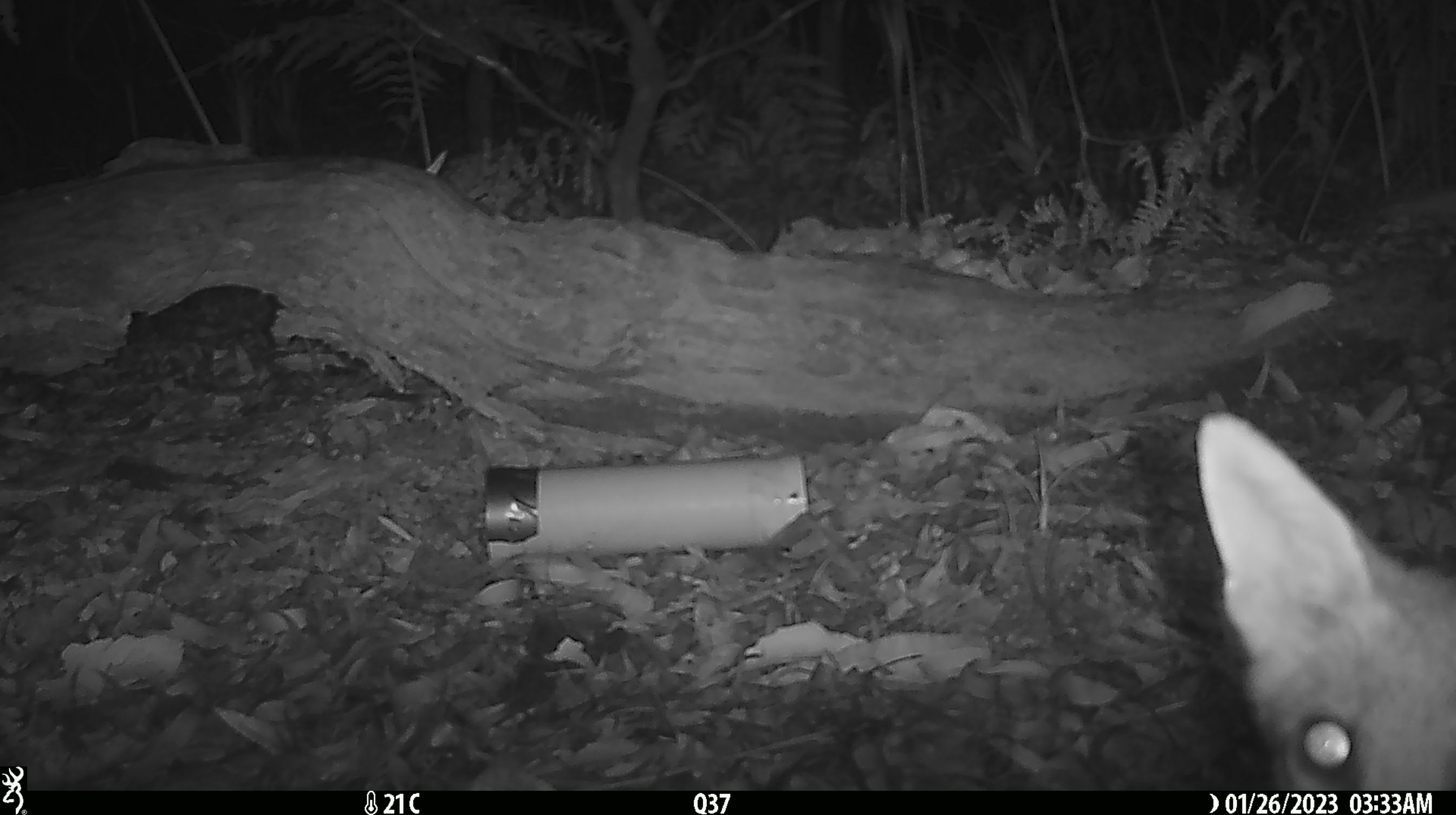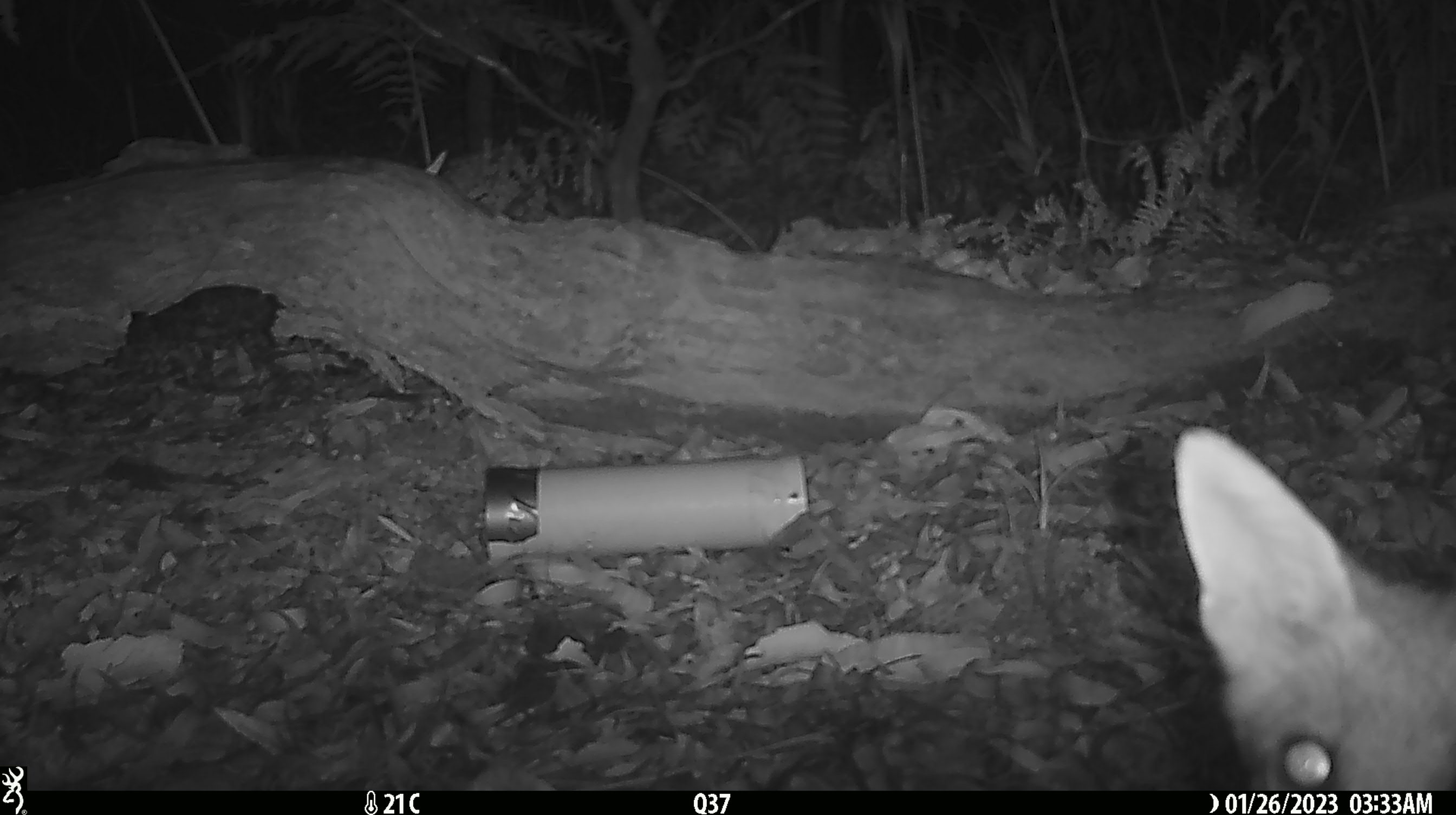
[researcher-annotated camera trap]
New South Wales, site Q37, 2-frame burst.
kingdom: Animalia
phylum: Chordata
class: Mammalia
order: Carnivora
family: Canidae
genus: Vulpes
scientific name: Vulpes vulpes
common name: red fox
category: fox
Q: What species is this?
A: Fox (red fox) (Vulpes vulpes).